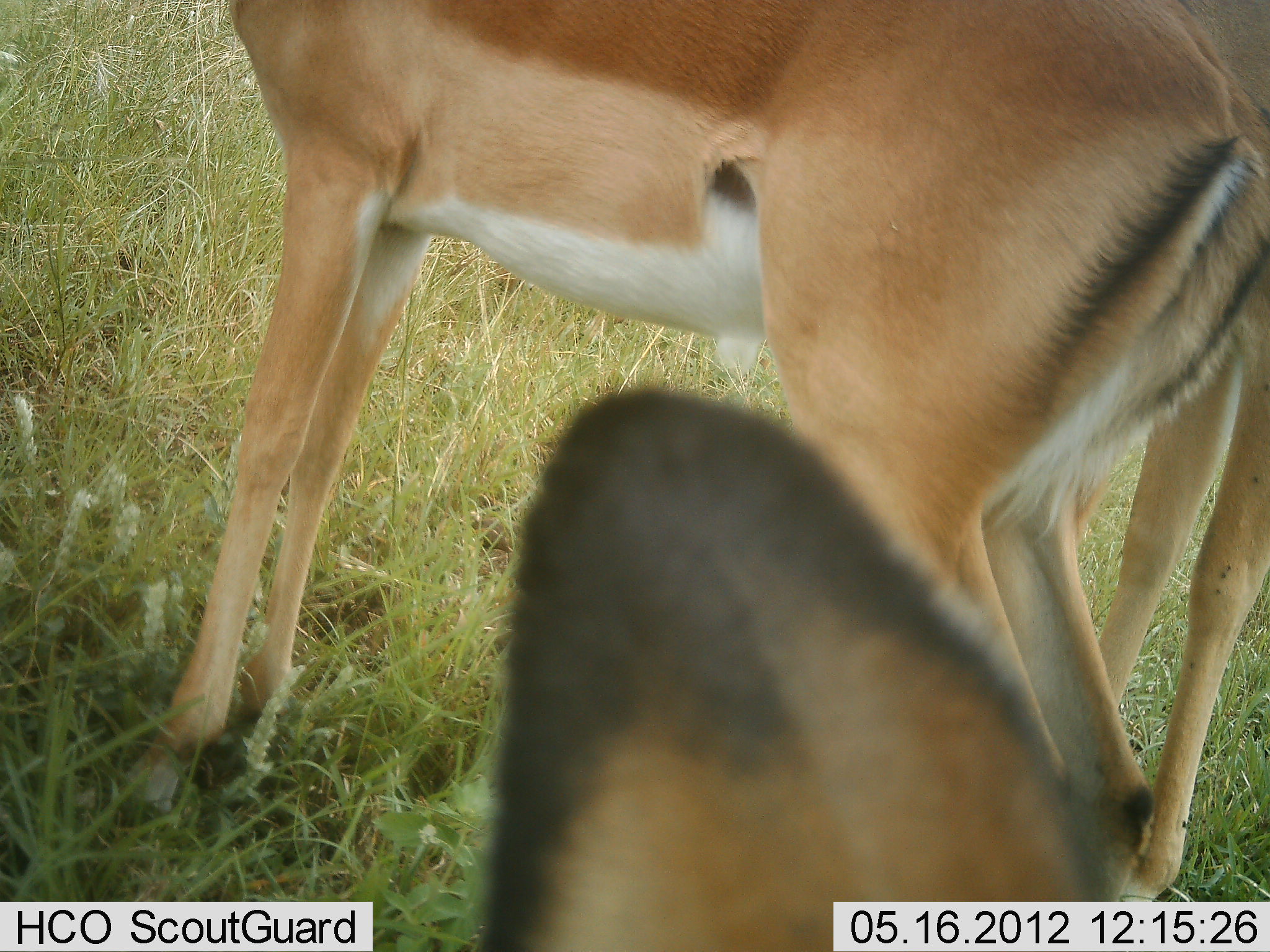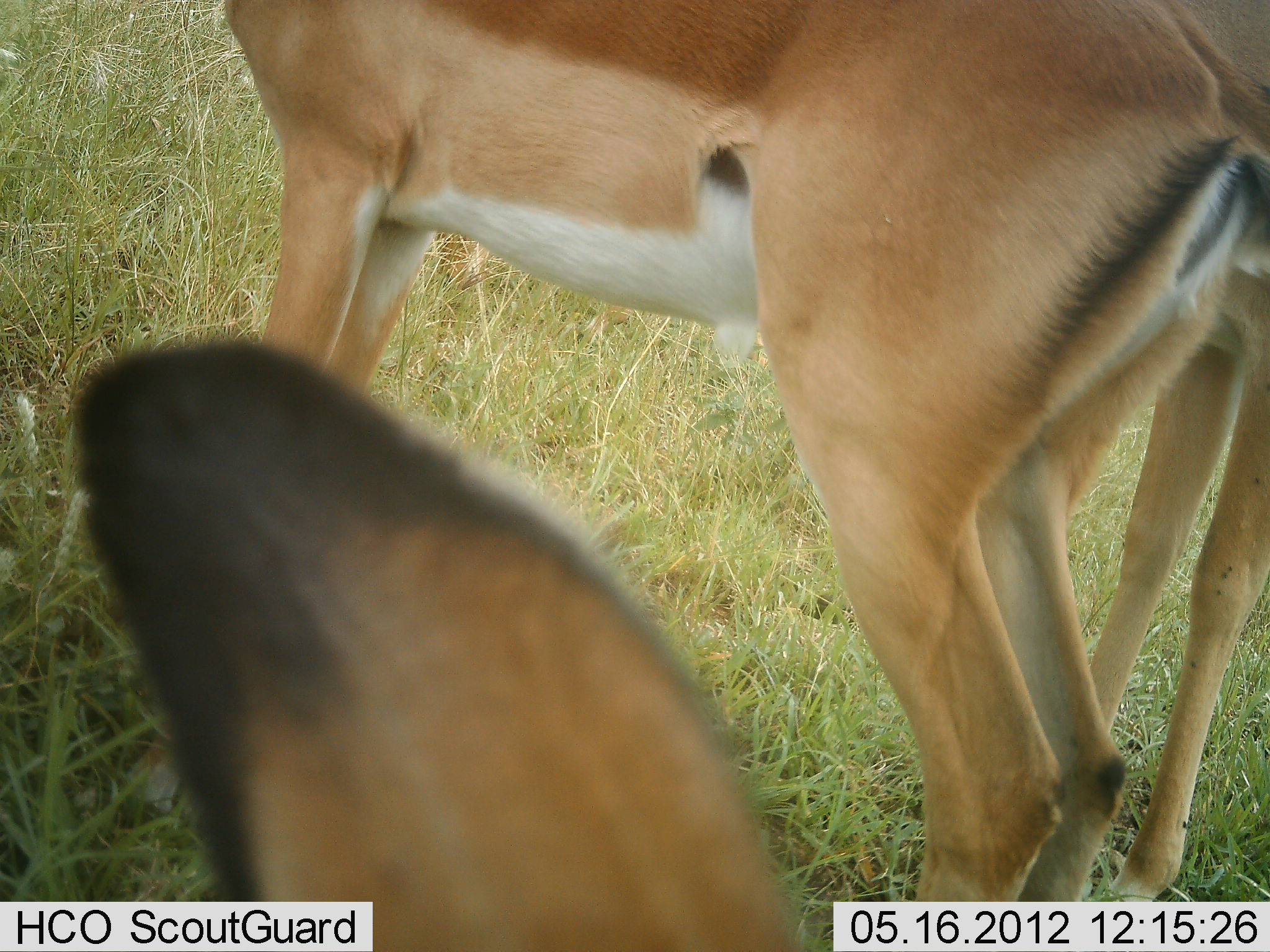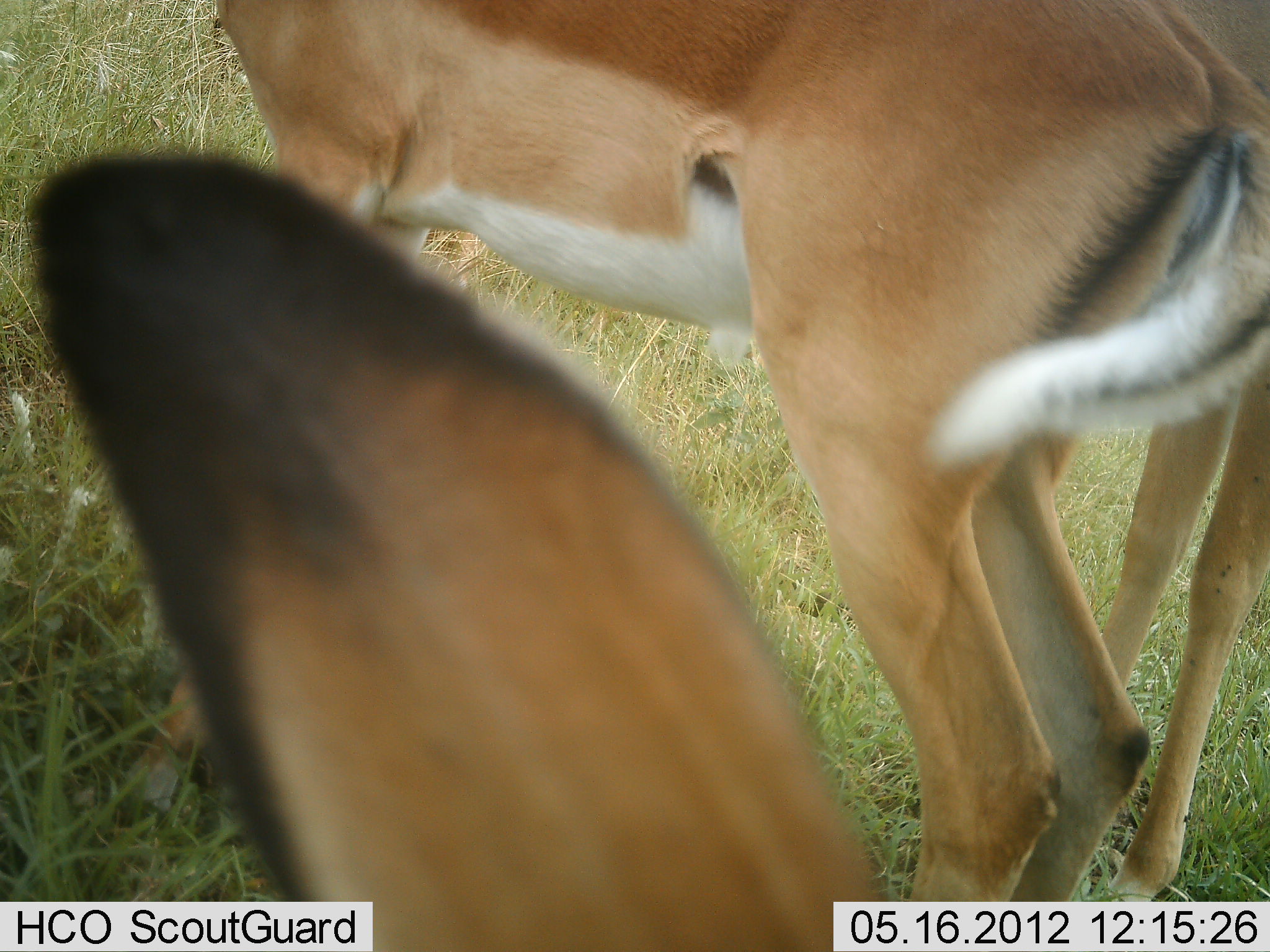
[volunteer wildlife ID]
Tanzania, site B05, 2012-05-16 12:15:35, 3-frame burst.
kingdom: Animalia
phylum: Chordata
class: Mammalia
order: Artiodactyla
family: Bovidae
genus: Nanger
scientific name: Nanger granti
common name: grant's gazelle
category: gazellegrants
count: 3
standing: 81%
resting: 19%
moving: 12%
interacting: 0%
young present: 0%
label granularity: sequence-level